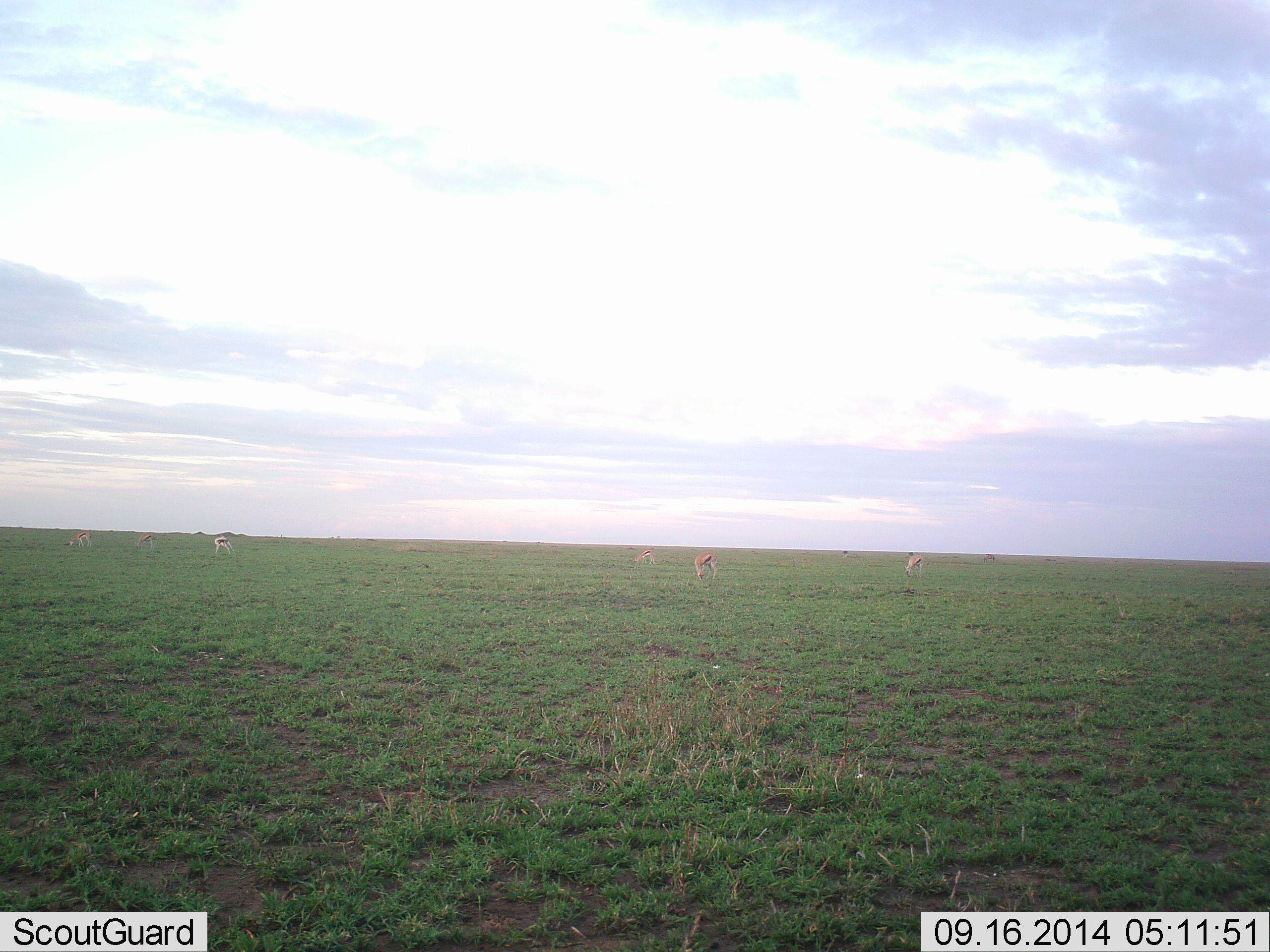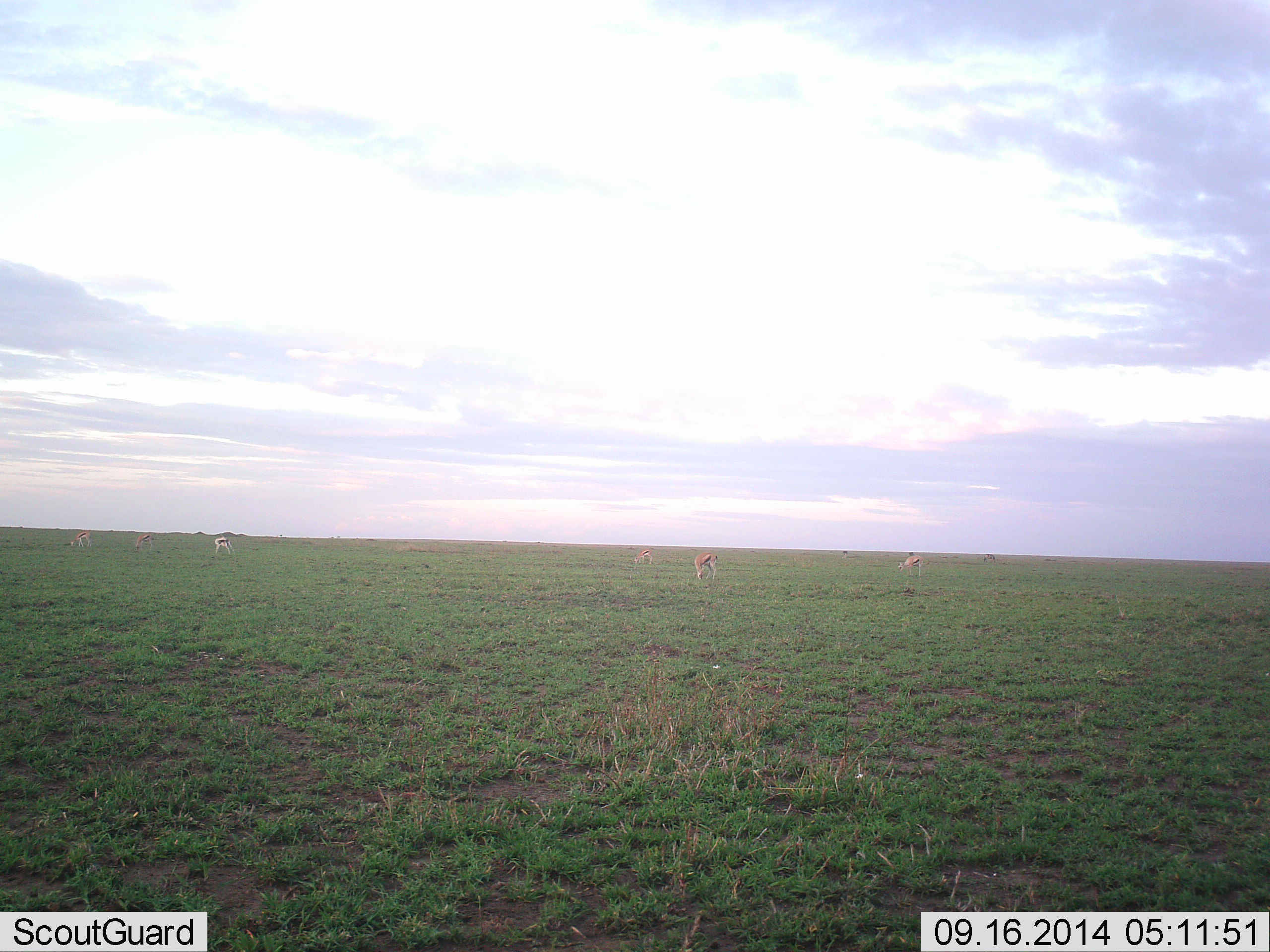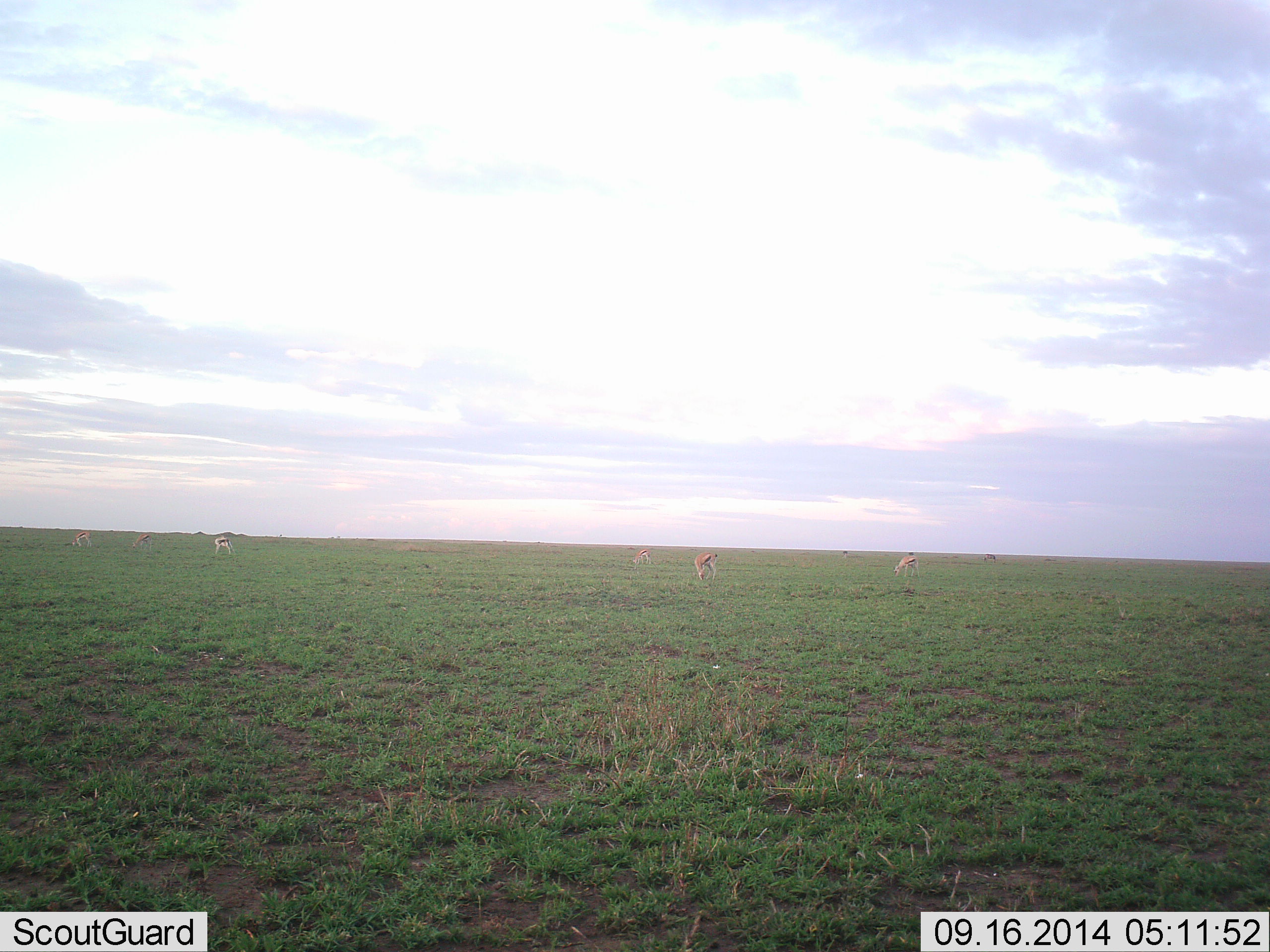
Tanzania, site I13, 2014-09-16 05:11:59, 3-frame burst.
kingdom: Animalia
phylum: Chordata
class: Mammalia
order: Artiodactyla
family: Bovidae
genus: Eudorcas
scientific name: Eudorcas thomsonii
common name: thomson's gazelle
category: gazellethomsons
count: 6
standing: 50%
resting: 0%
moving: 0%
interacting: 0%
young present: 0%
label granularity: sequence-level